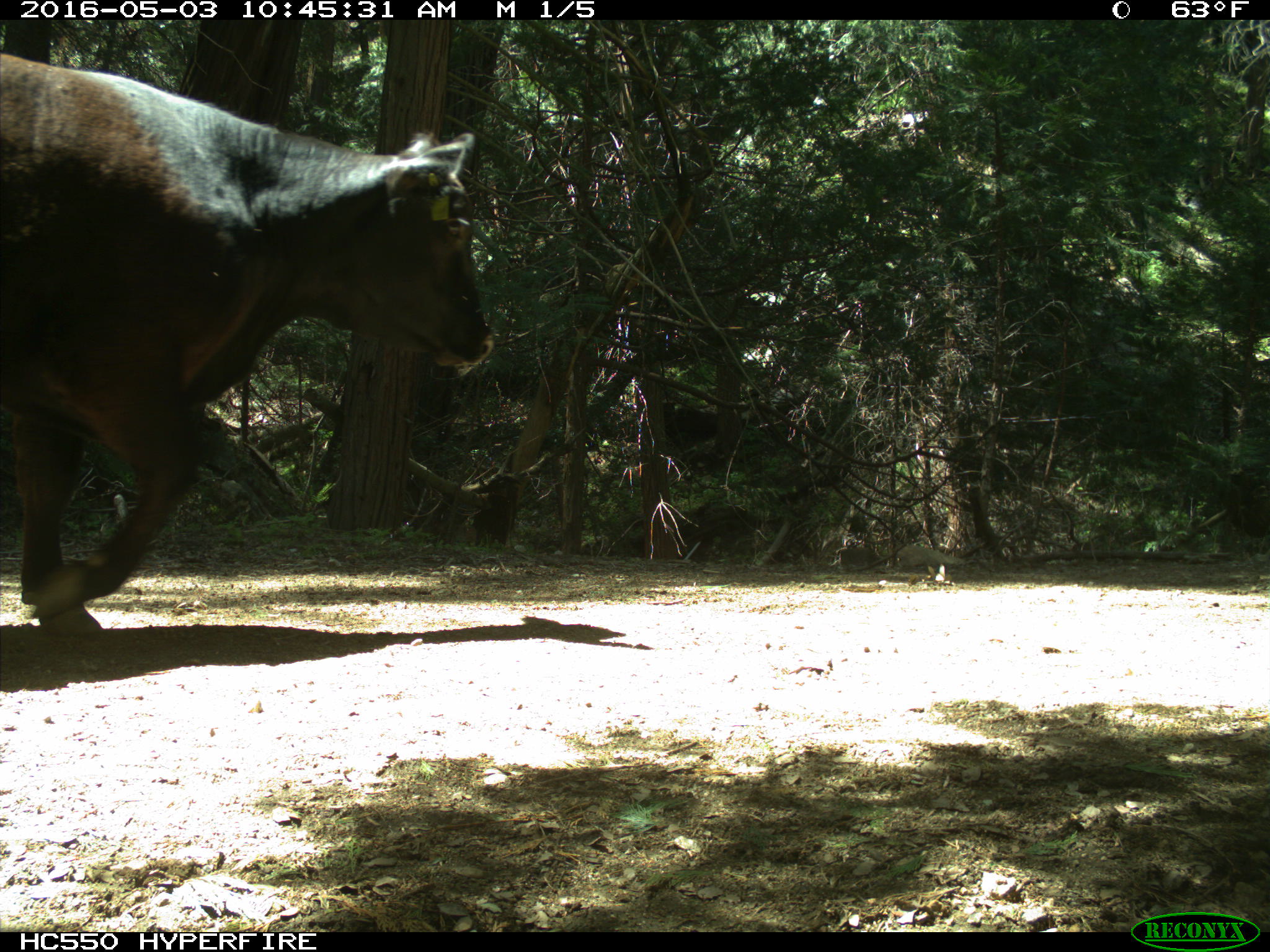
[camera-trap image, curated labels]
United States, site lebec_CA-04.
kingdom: Animalia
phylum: Chordata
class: Mammalia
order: Artiodactyla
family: Bovidae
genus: Bos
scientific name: Bos taurus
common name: domestic cow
Bos taurus (domestic cow).